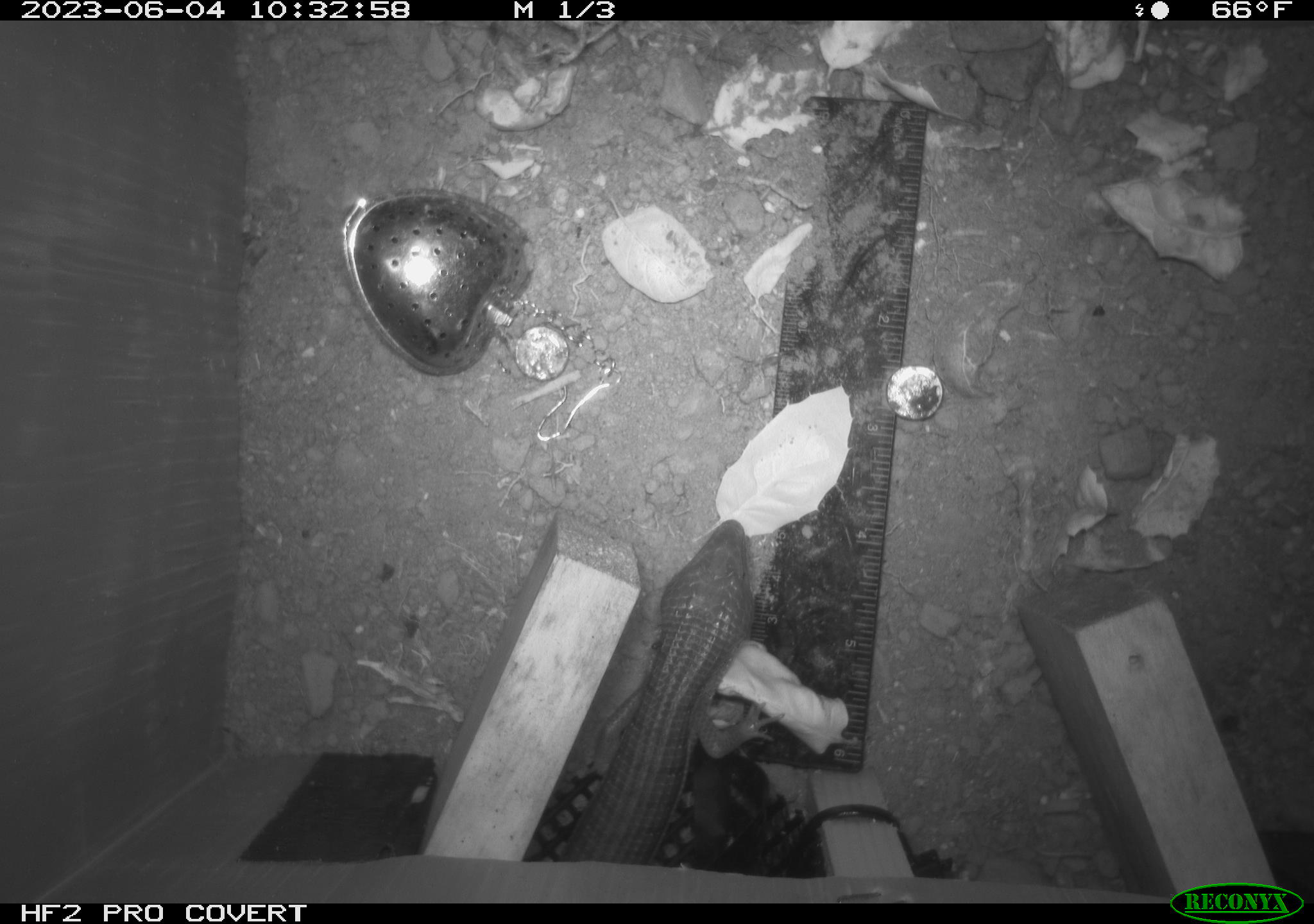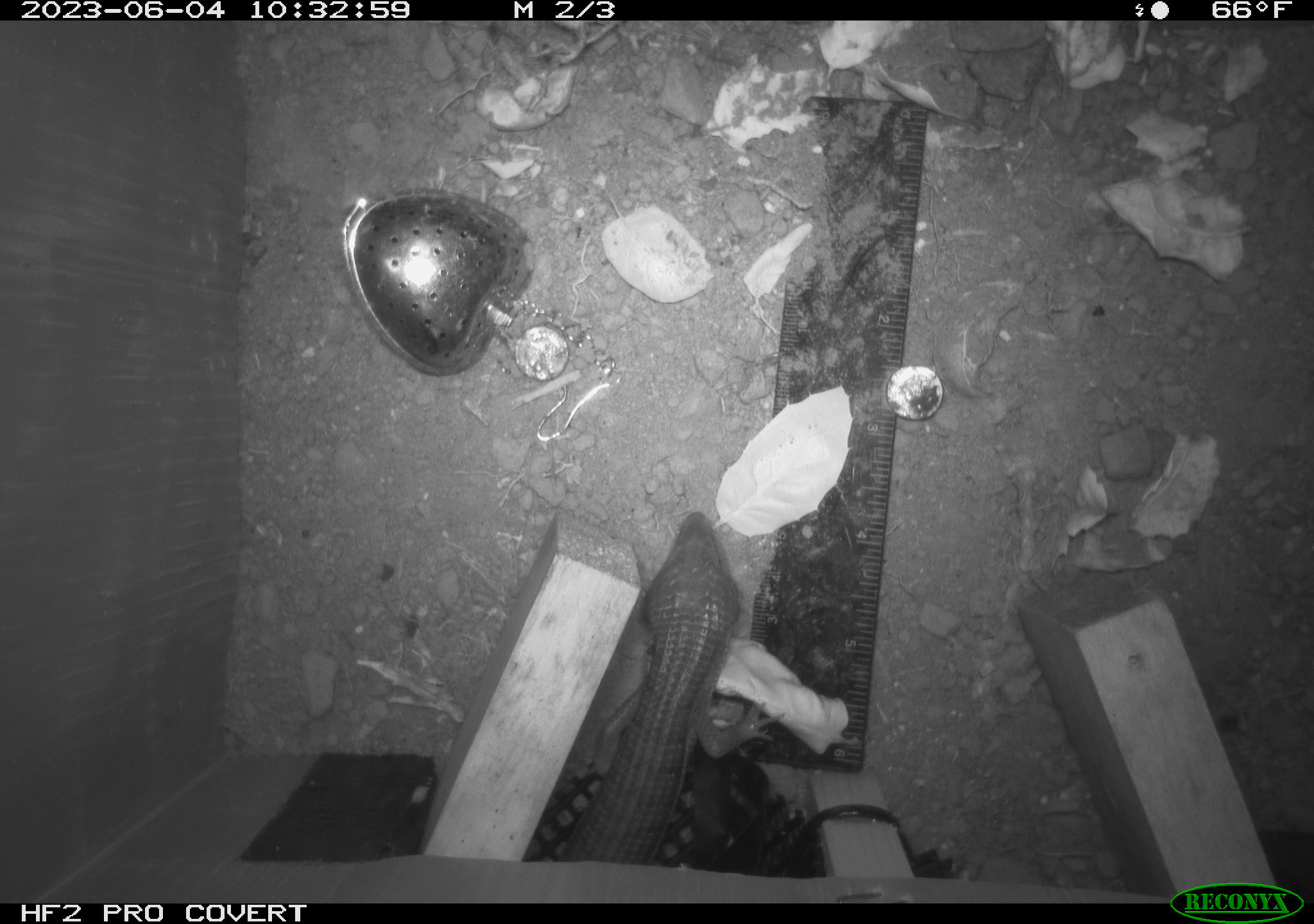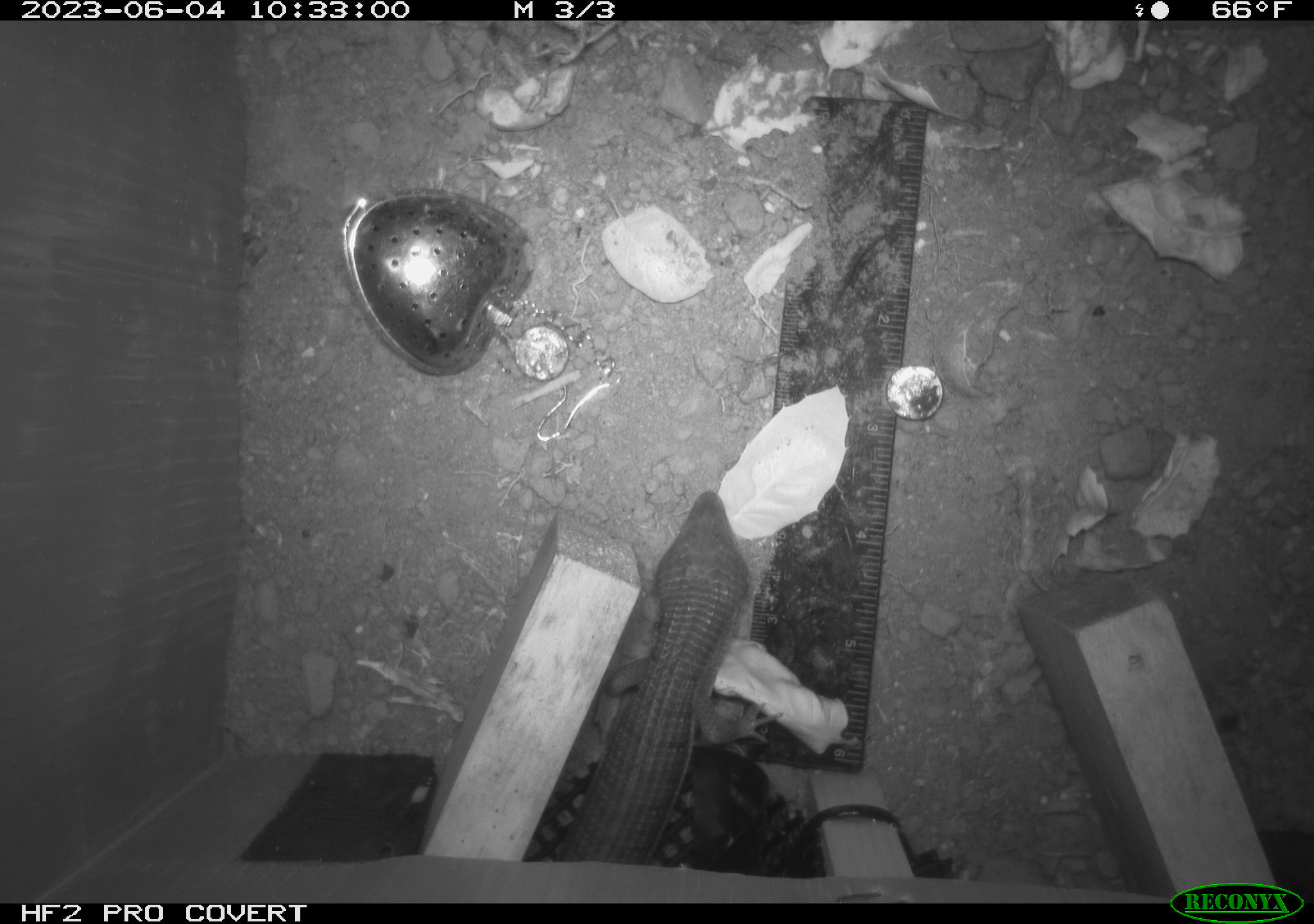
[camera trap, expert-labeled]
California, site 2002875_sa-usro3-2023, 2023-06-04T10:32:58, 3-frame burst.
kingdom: Animalia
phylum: Chordata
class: Reptilia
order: Squamata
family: Anguidae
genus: Elgaria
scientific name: Elgaria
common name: alligator lizards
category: elgaria species